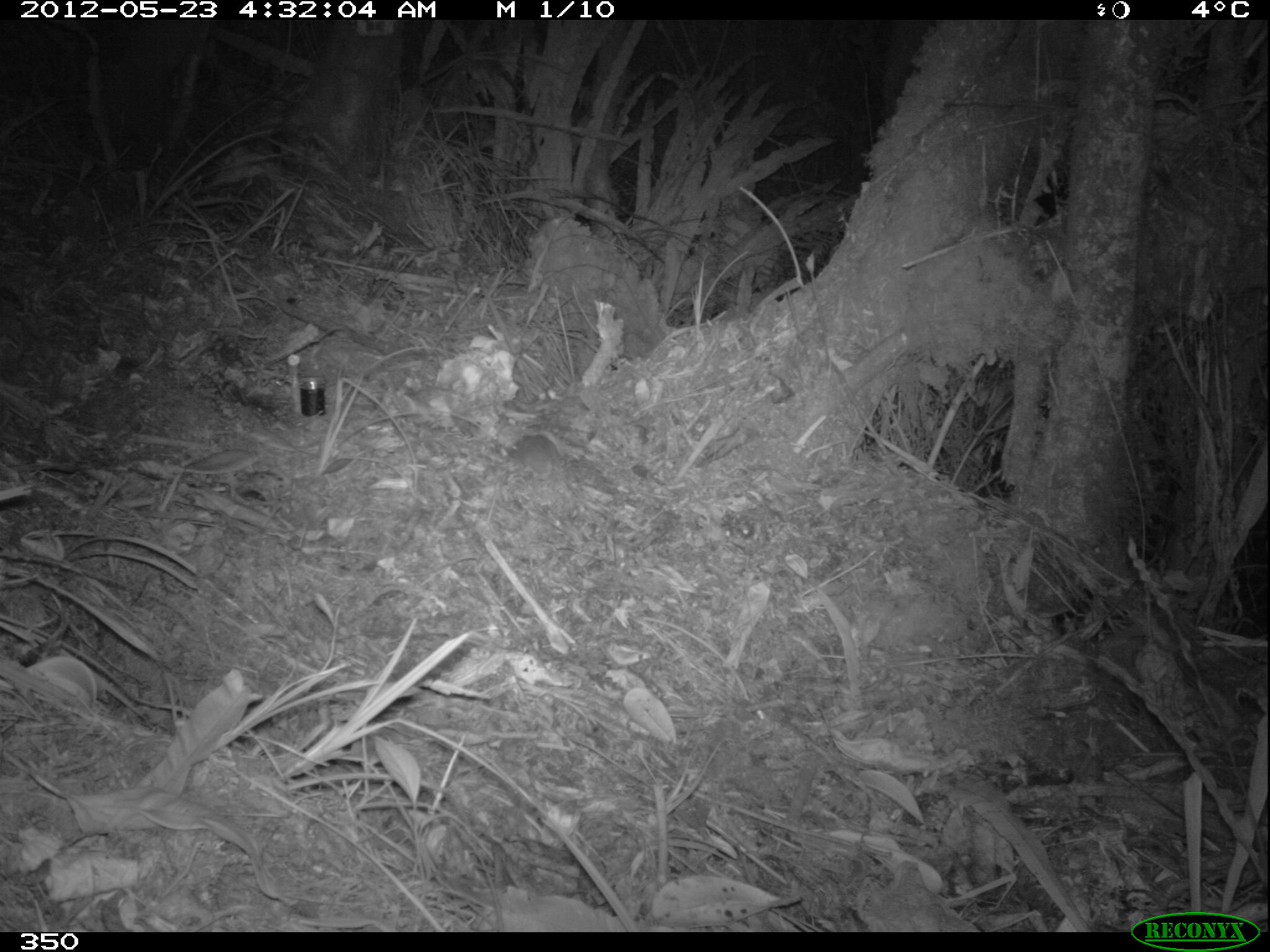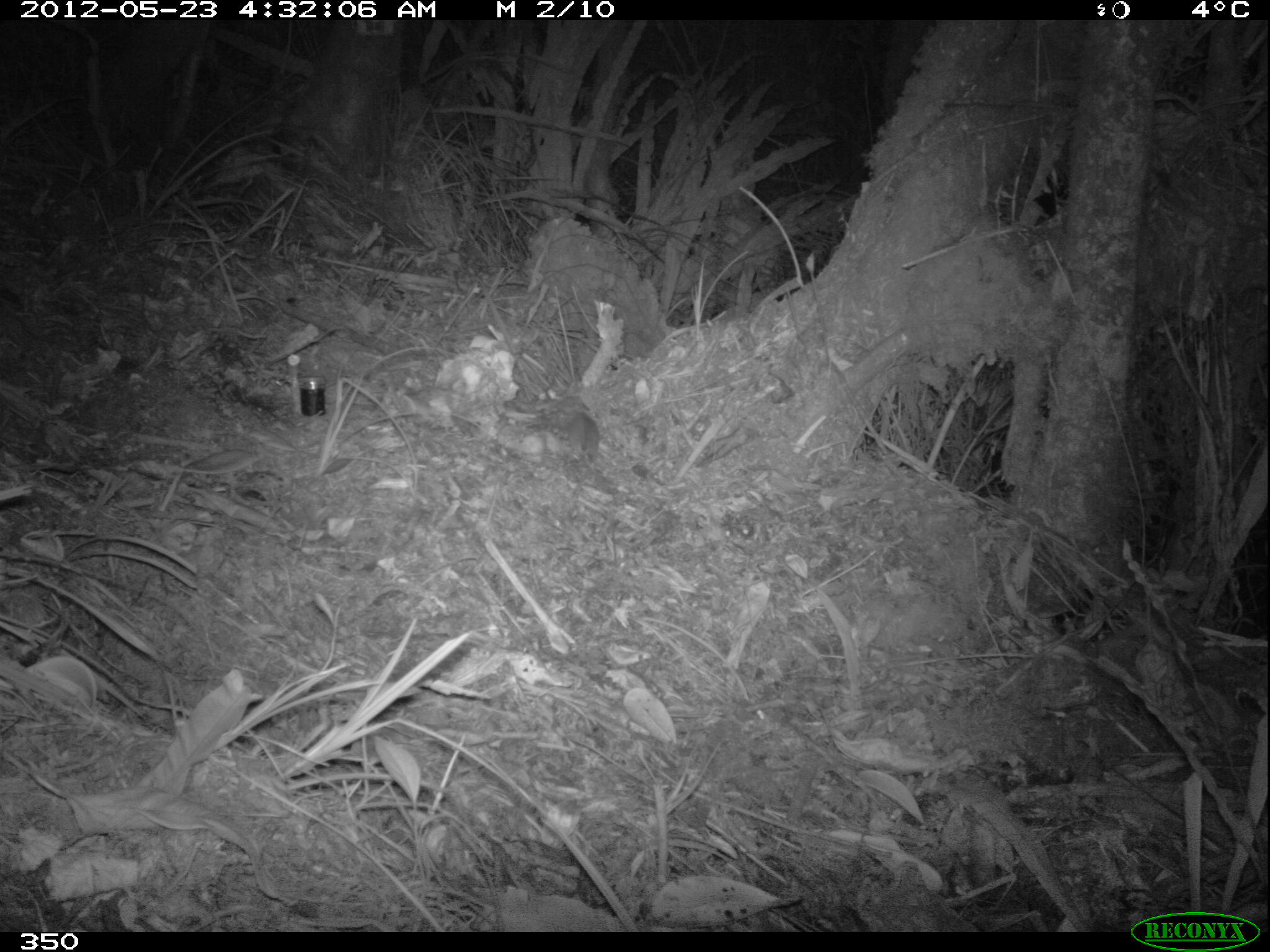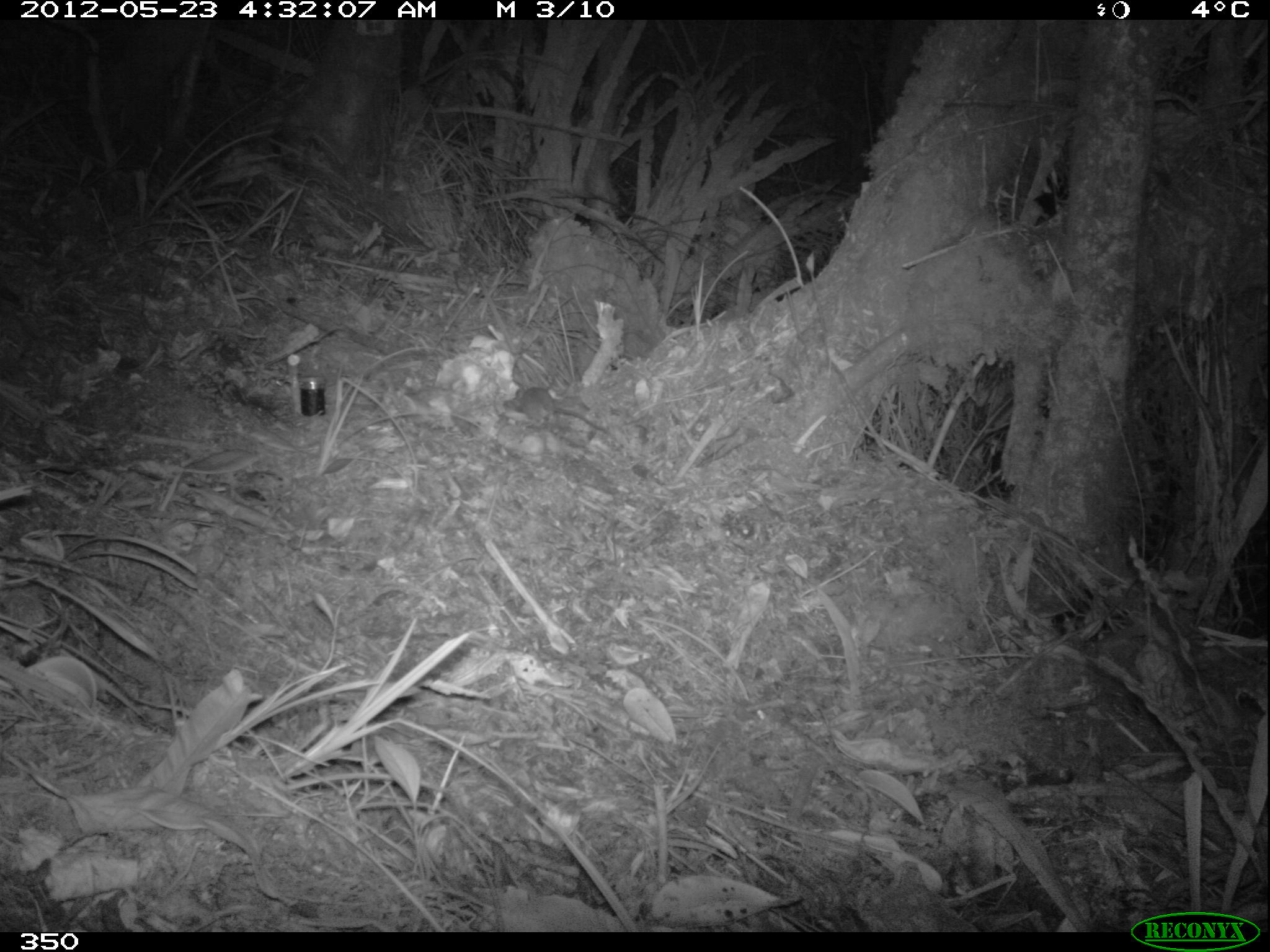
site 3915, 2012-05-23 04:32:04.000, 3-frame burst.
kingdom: Animalia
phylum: Chordata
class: Mammalia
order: Rodentia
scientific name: Rodentia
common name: rodents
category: unknown rodent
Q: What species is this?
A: Unknown rodent (rodents) (Rodentia).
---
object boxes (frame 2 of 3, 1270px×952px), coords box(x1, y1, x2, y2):
unknown rodent: box(570, 409, 599, 461)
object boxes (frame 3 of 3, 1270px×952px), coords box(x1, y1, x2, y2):
unknown rodent: box(513, 386, 612, 437)